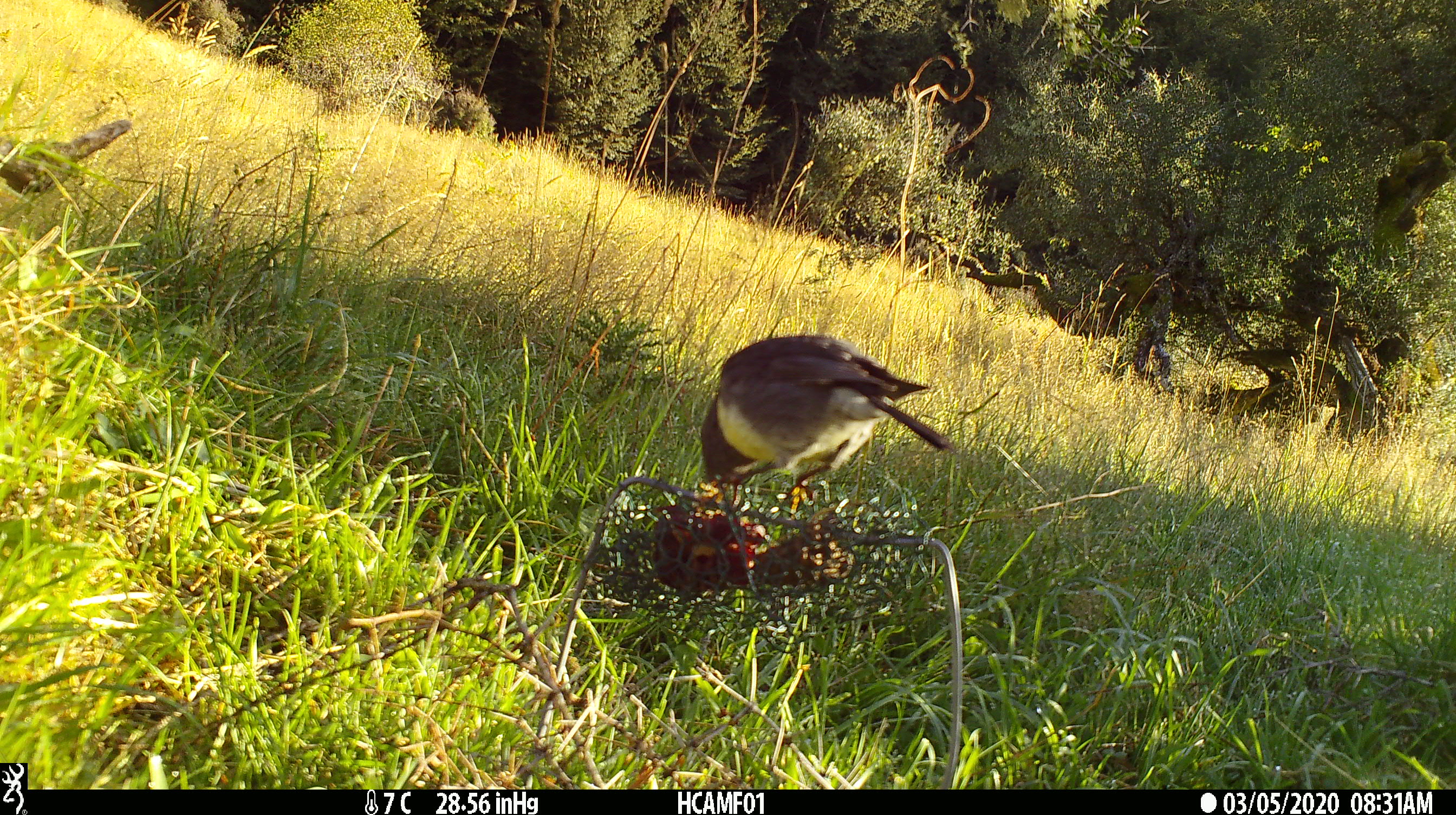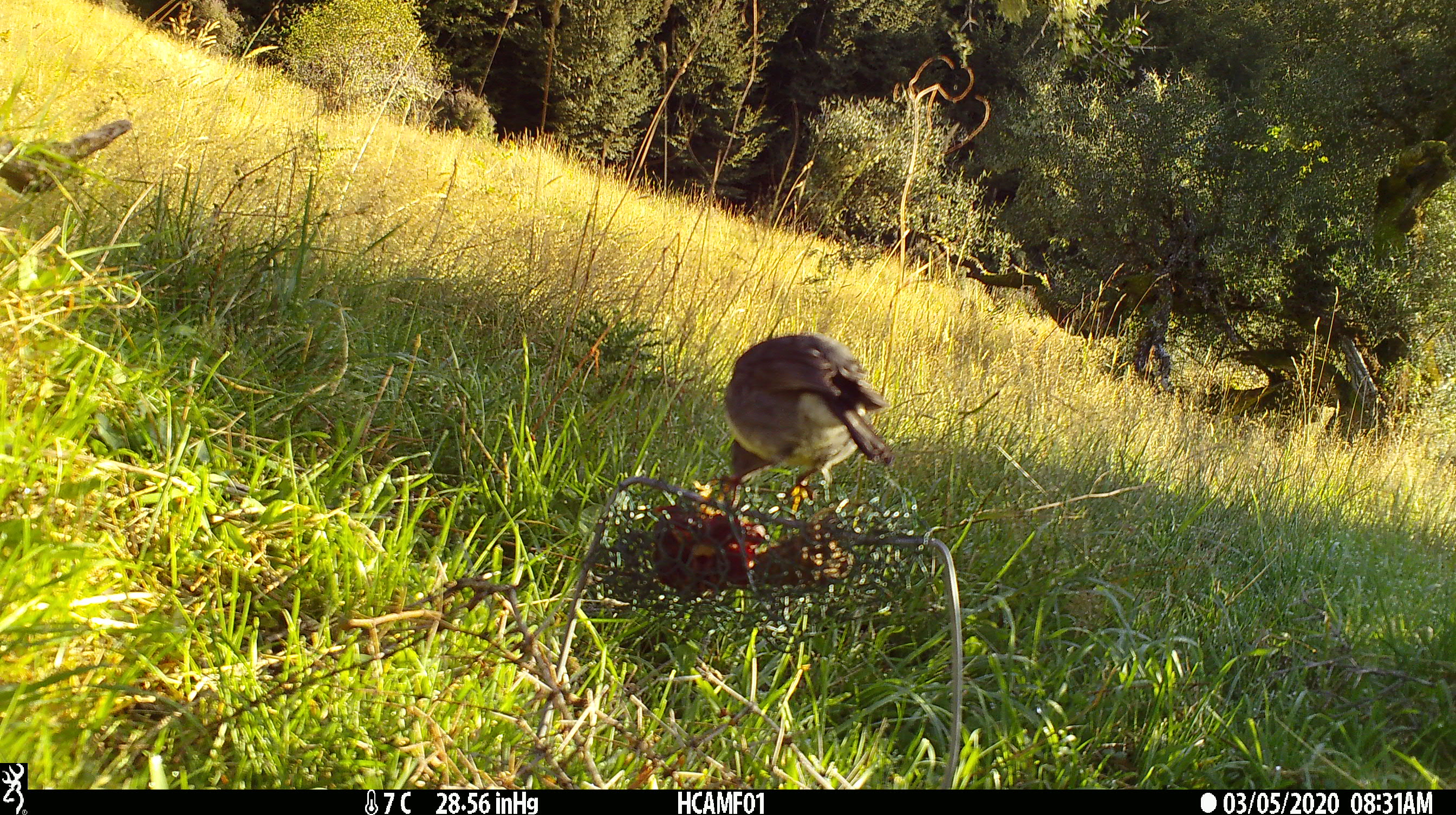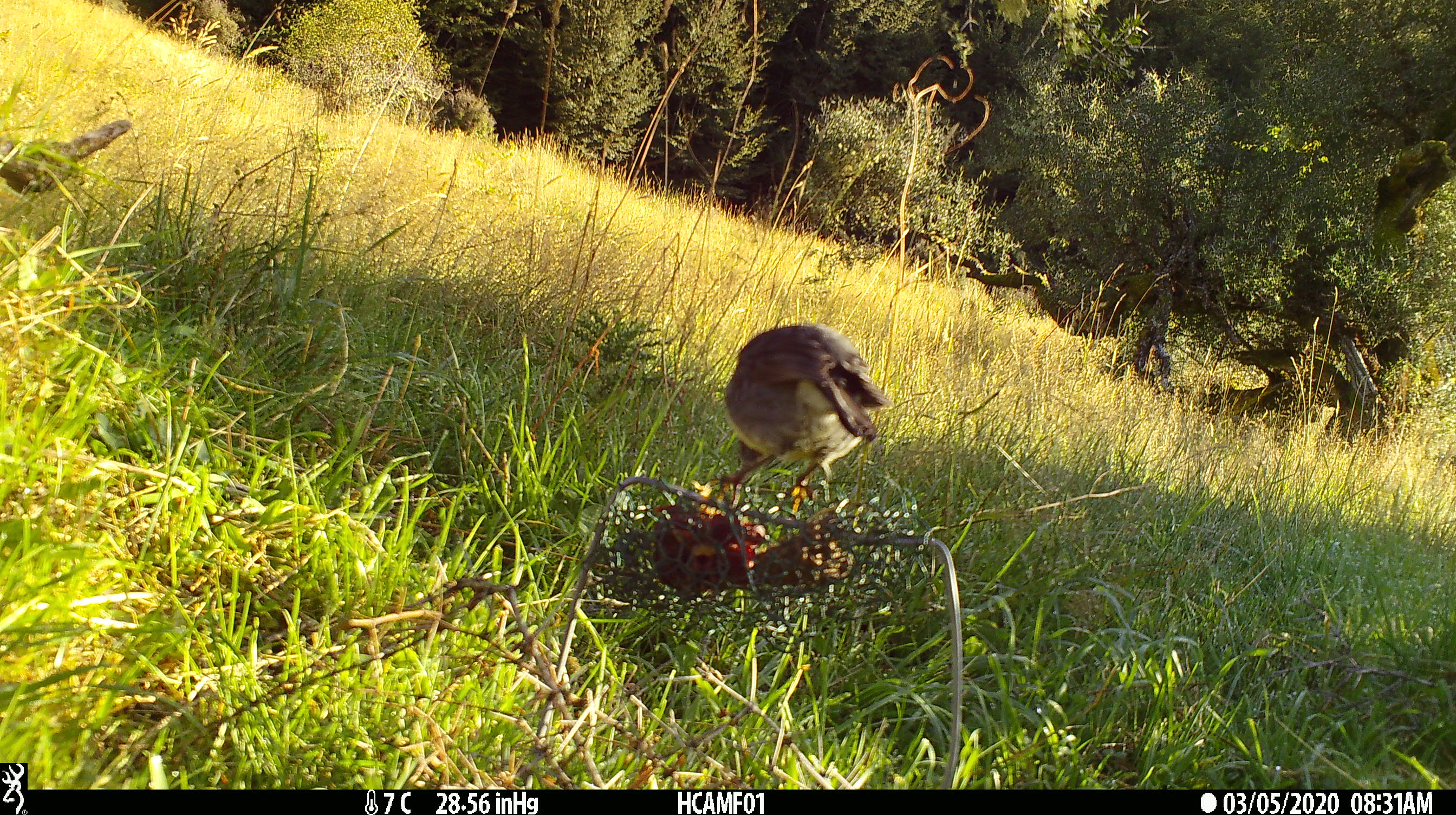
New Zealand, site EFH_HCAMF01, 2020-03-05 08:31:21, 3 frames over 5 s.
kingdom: Animalia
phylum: Chordata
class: Aves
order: Passeriformes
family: Petroicidae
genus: Petroica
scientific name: Petroica australis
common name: new zealand robin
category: robin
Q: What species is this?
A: Robin (new zealand robin) (Petroica australis).